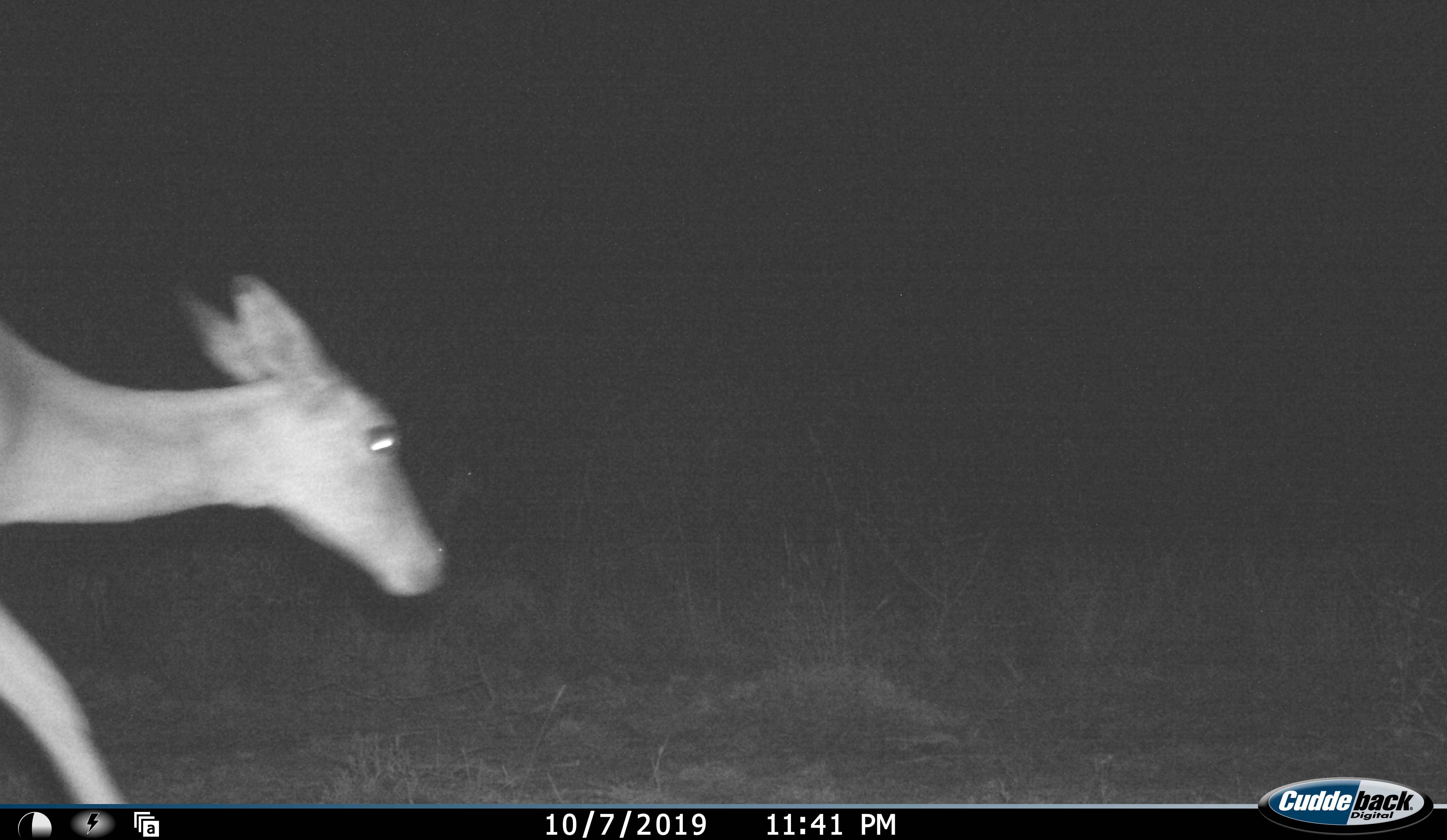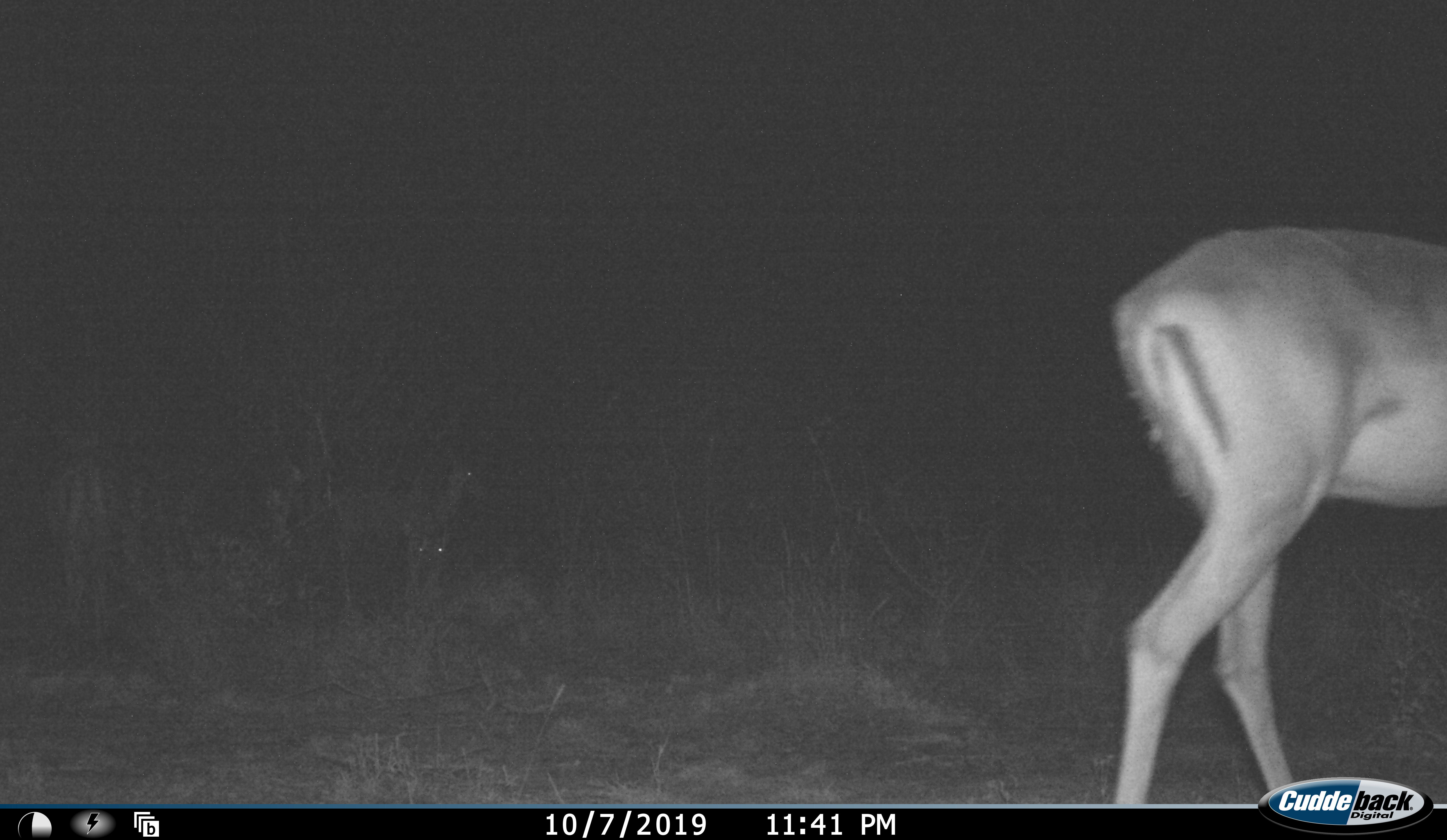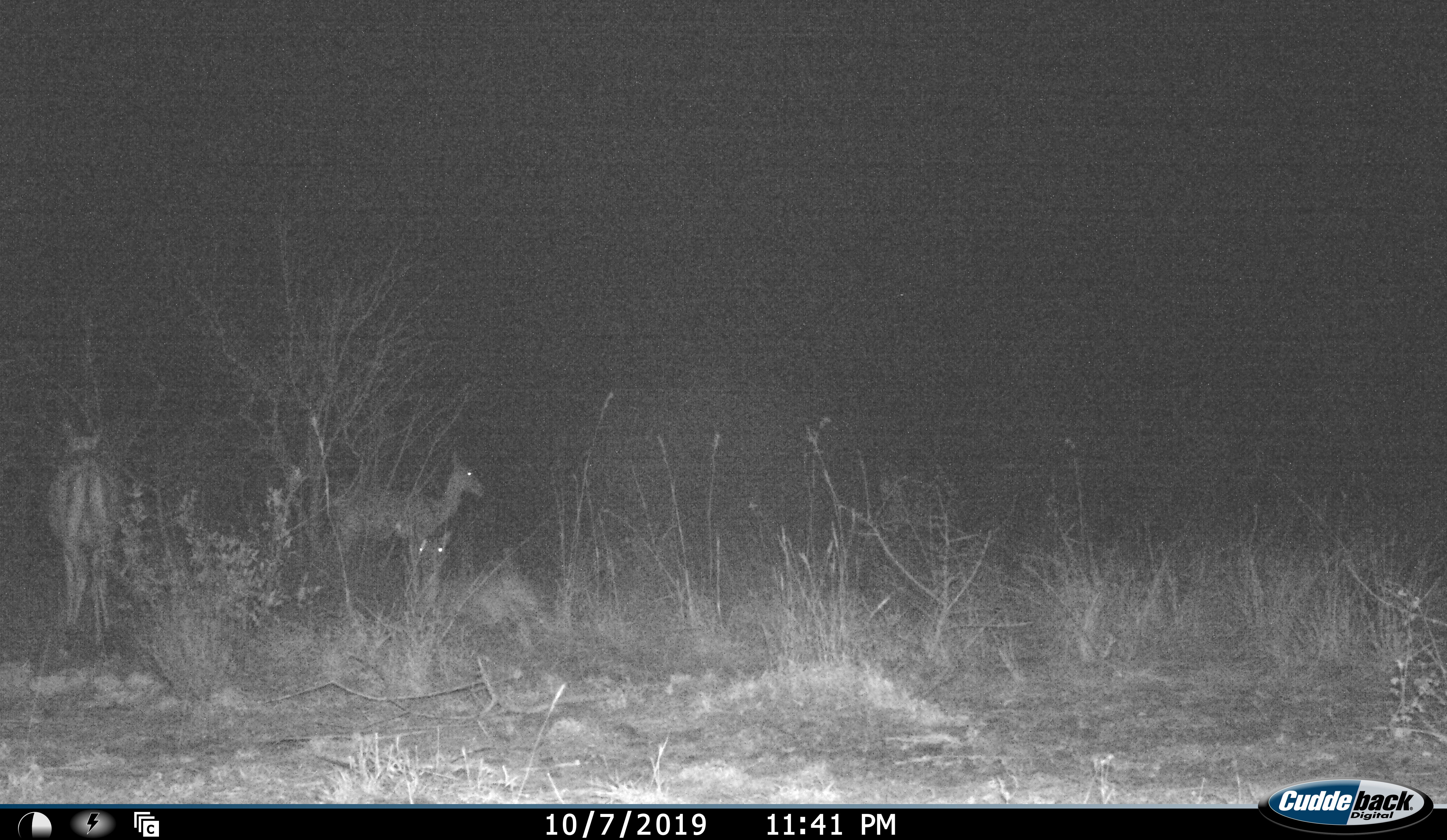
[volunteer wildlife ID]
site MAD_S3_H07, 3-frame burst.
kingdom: Animalia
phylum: Chordata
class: Mammalia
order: Artiodactyla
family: Bovidae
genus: Aepyceros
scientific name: Aepyceros melampus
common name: impala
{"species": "impala (Aepyceros melampus)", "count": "3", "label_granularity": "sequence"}